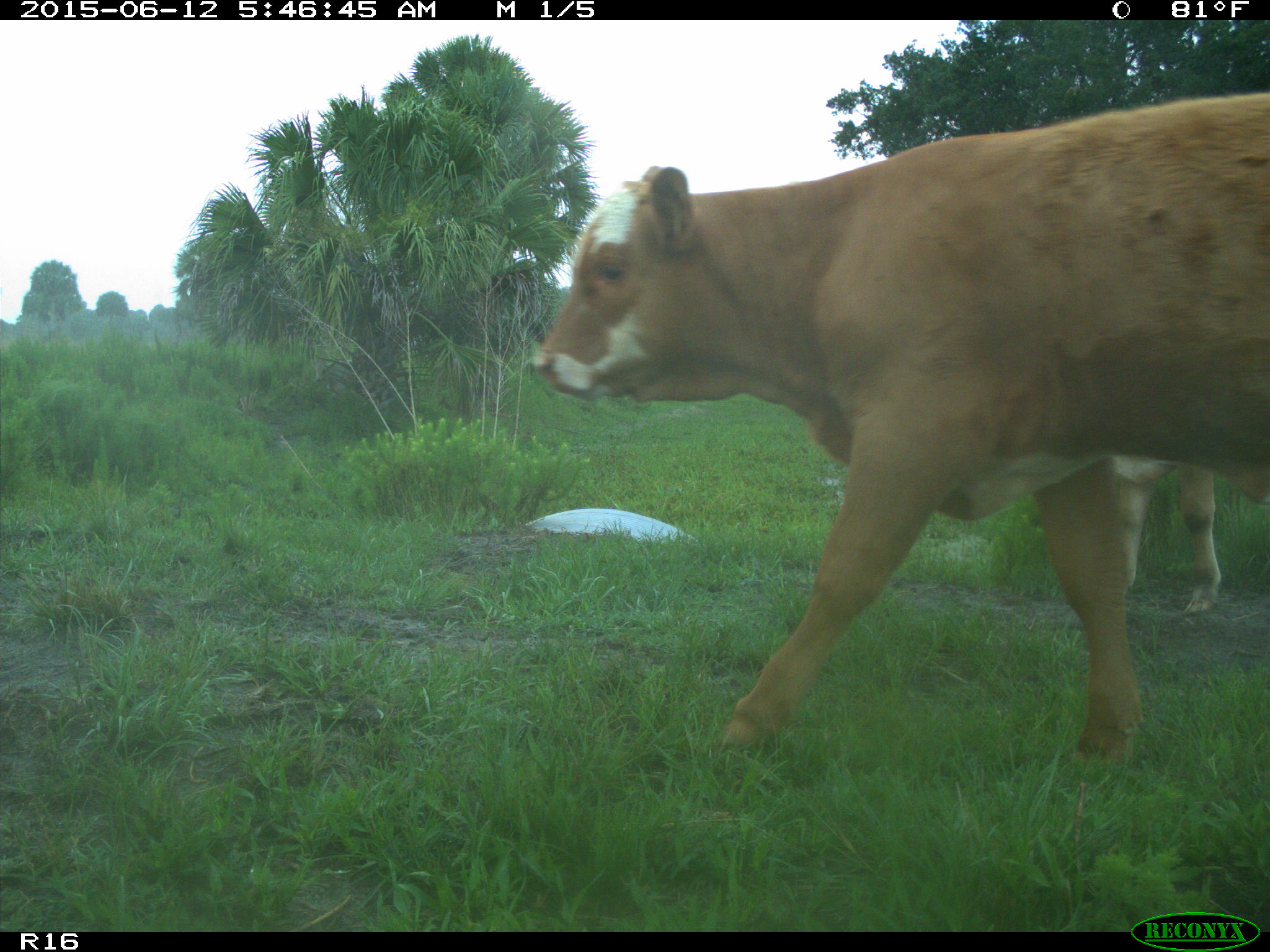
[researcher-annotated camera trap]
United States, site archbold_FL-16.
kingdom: Animalia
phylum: Chordata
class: Mammalia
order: Artiodactyla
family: Bovidae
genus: Bos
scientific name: Bos taurus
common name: domestic cow